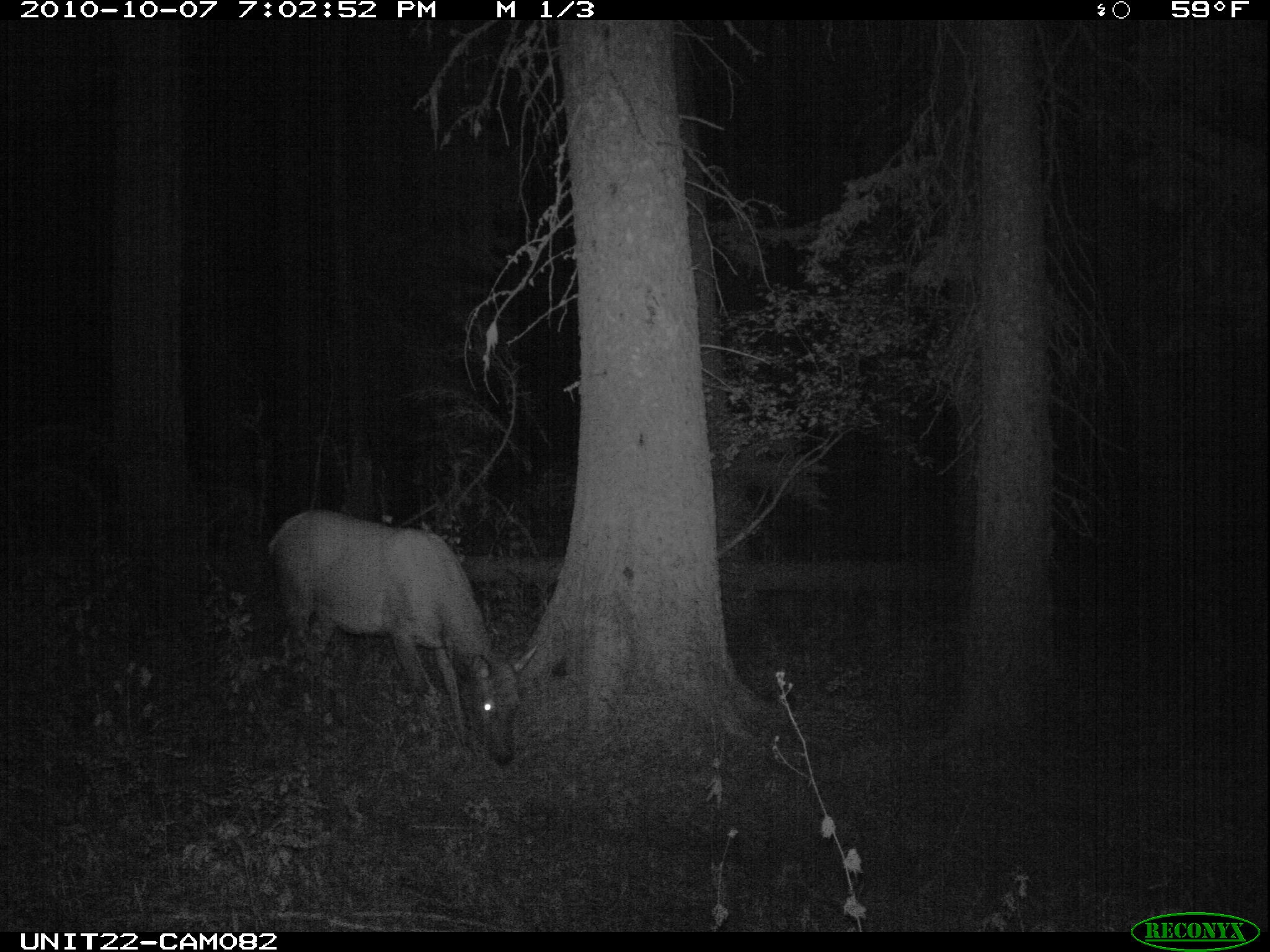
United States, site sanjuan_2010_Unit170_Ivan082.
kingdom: Animalia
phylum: Chordata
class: Mammalia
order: Artiodactyla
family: Cervidae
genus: Cervus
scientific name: Cervus elaphus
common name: red deer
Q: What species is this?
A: Cervus elaphus (red deer).